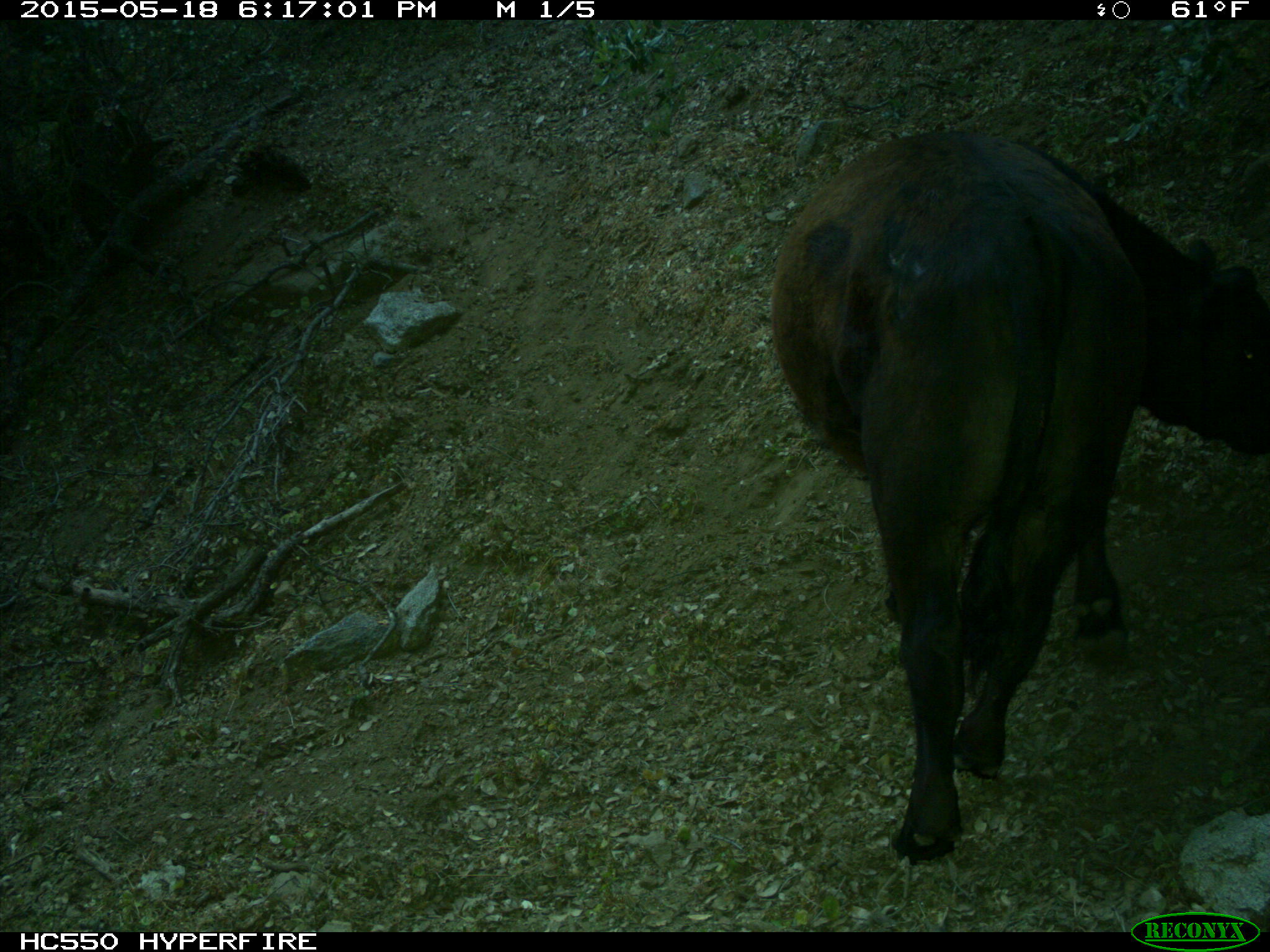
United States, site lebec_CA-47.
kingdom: Animalia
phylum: Chordata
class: Mammalia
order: Artiodactyla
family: Bovidae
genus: Bos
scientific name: Bos taurus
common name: domestic cow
Bos taurus (domestic cow).